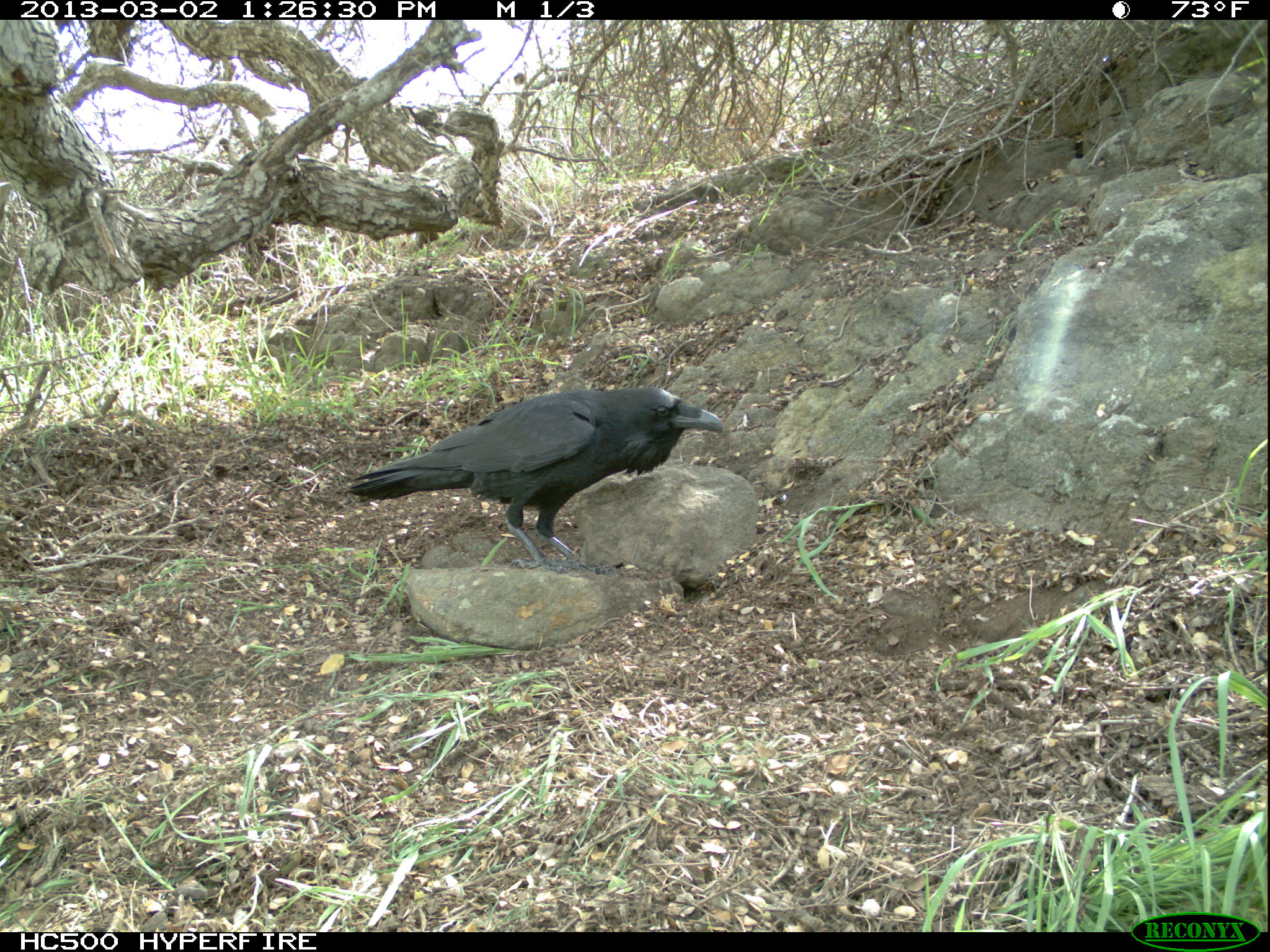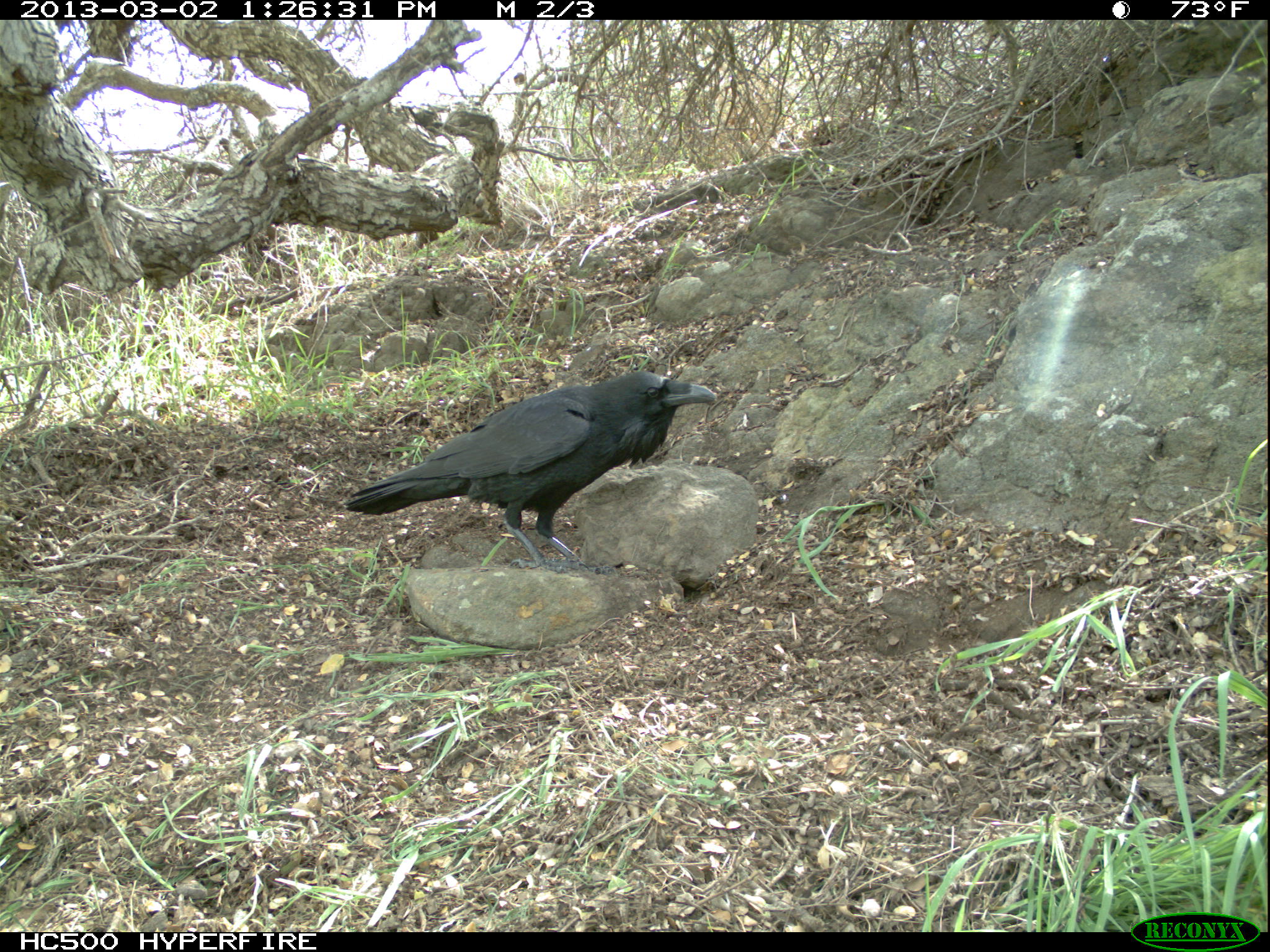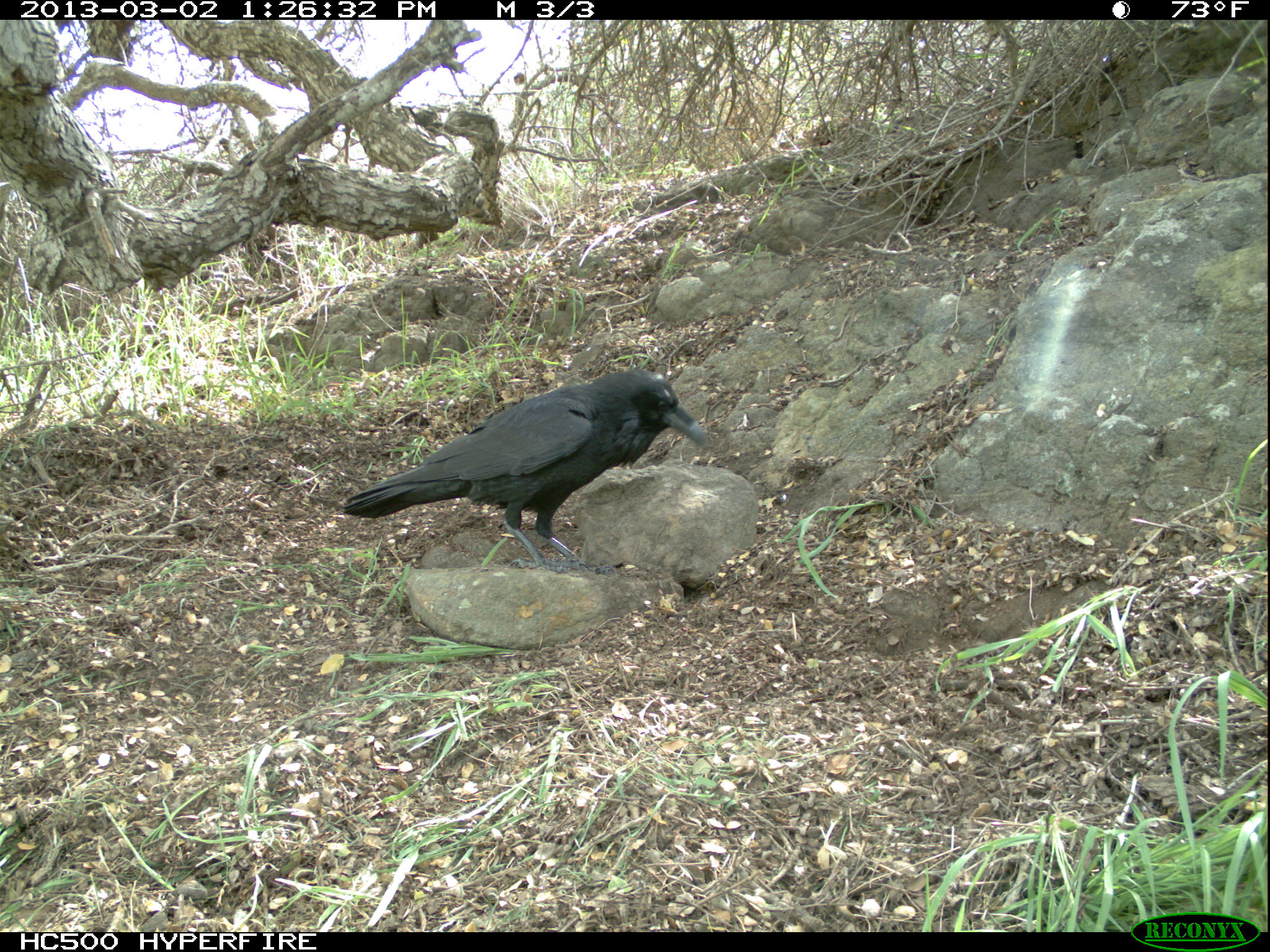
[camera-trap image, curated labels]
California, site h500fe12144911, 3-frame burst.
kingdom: Animalia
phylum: Chordata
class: Aves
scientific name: Aves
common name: bird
Bird (Aves).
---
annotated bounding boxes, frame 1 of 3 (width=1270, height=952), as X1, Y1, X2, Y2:
bird: 349, 389, 724, 573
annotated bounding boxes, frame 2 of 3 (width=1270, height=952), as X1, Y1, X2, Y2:
bird: 345, 371, 715, 573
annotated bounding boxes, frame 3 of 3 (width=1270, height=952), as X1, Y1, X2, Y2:
bird: 342, 369, 706, 575